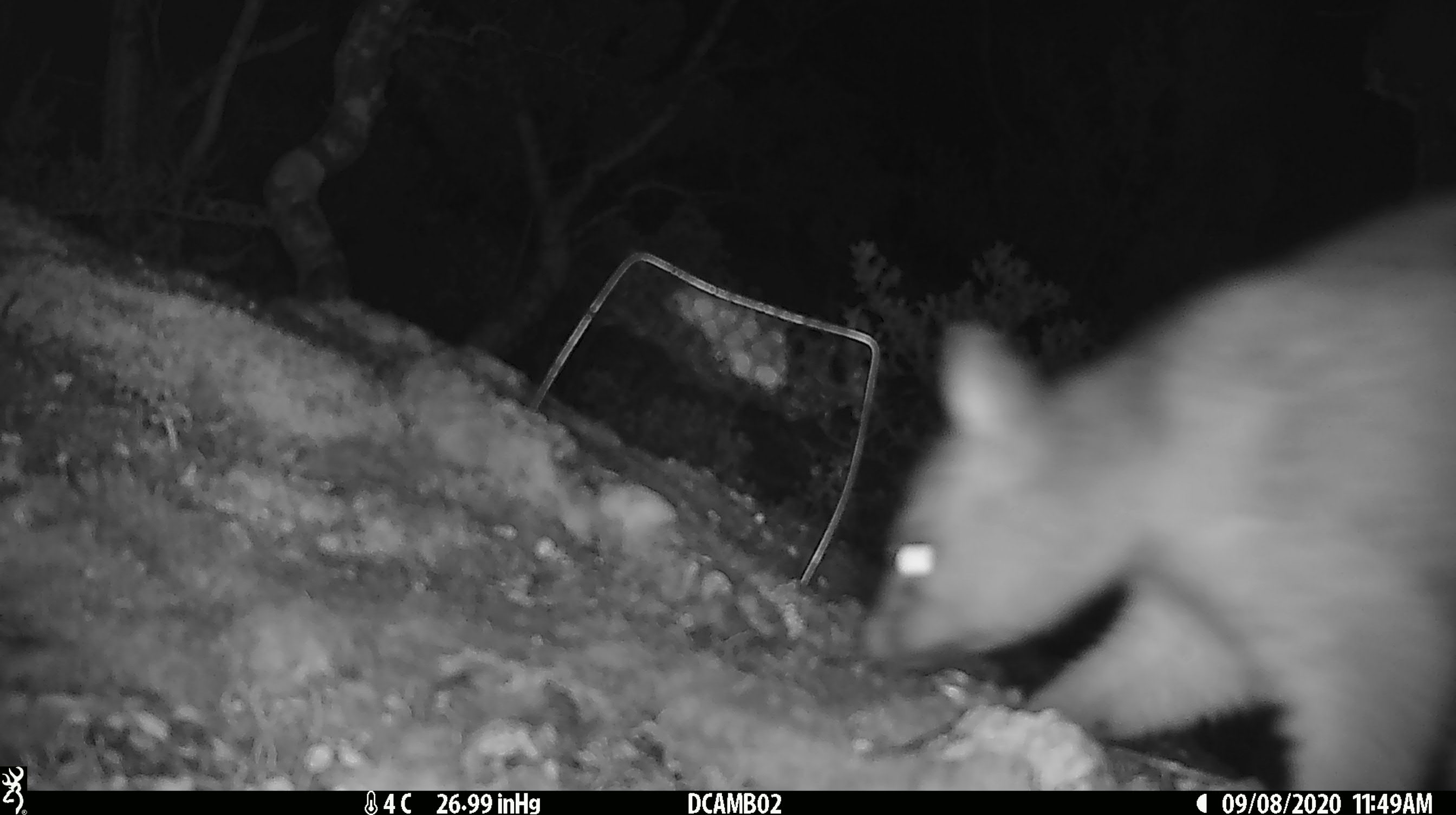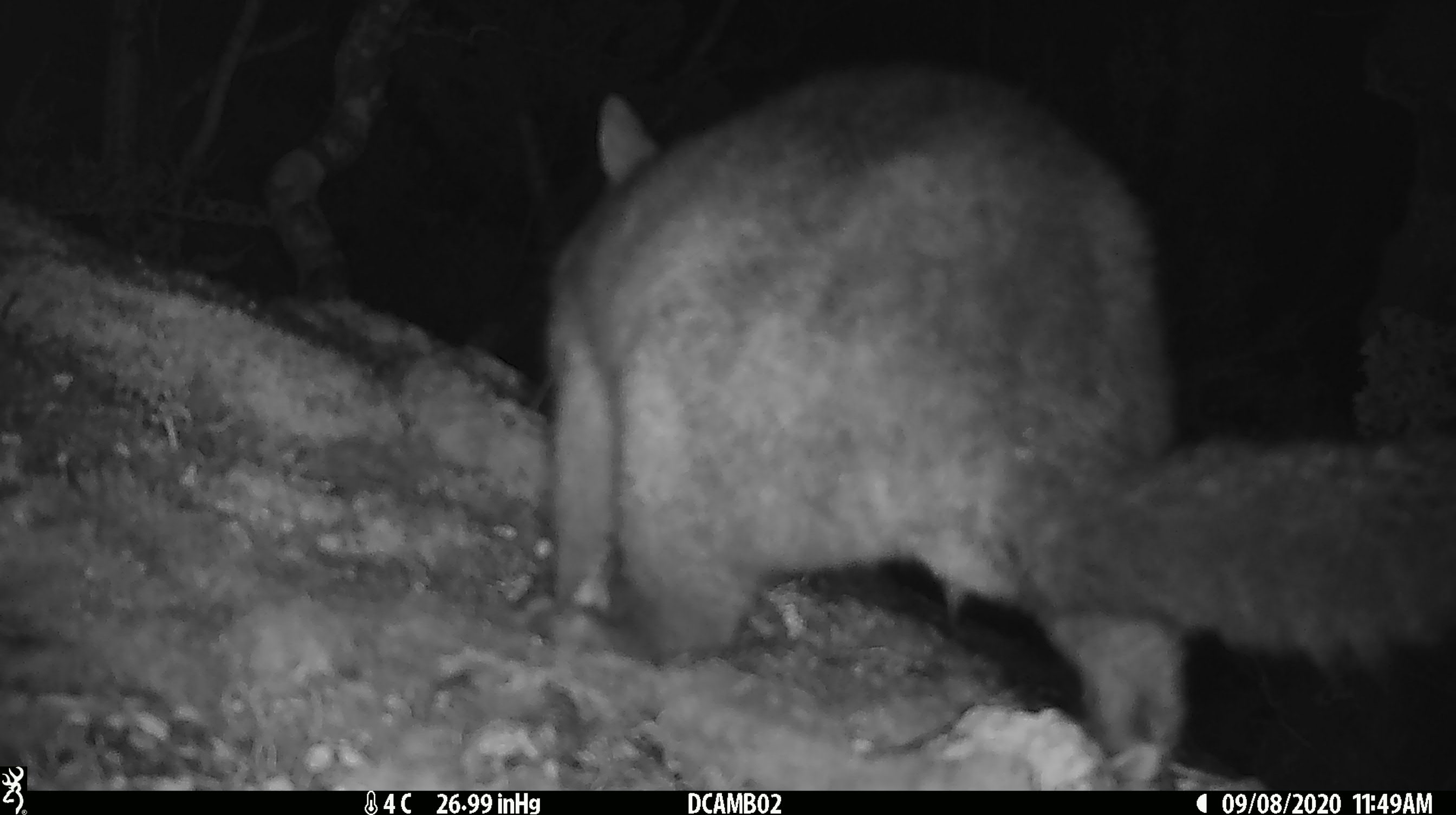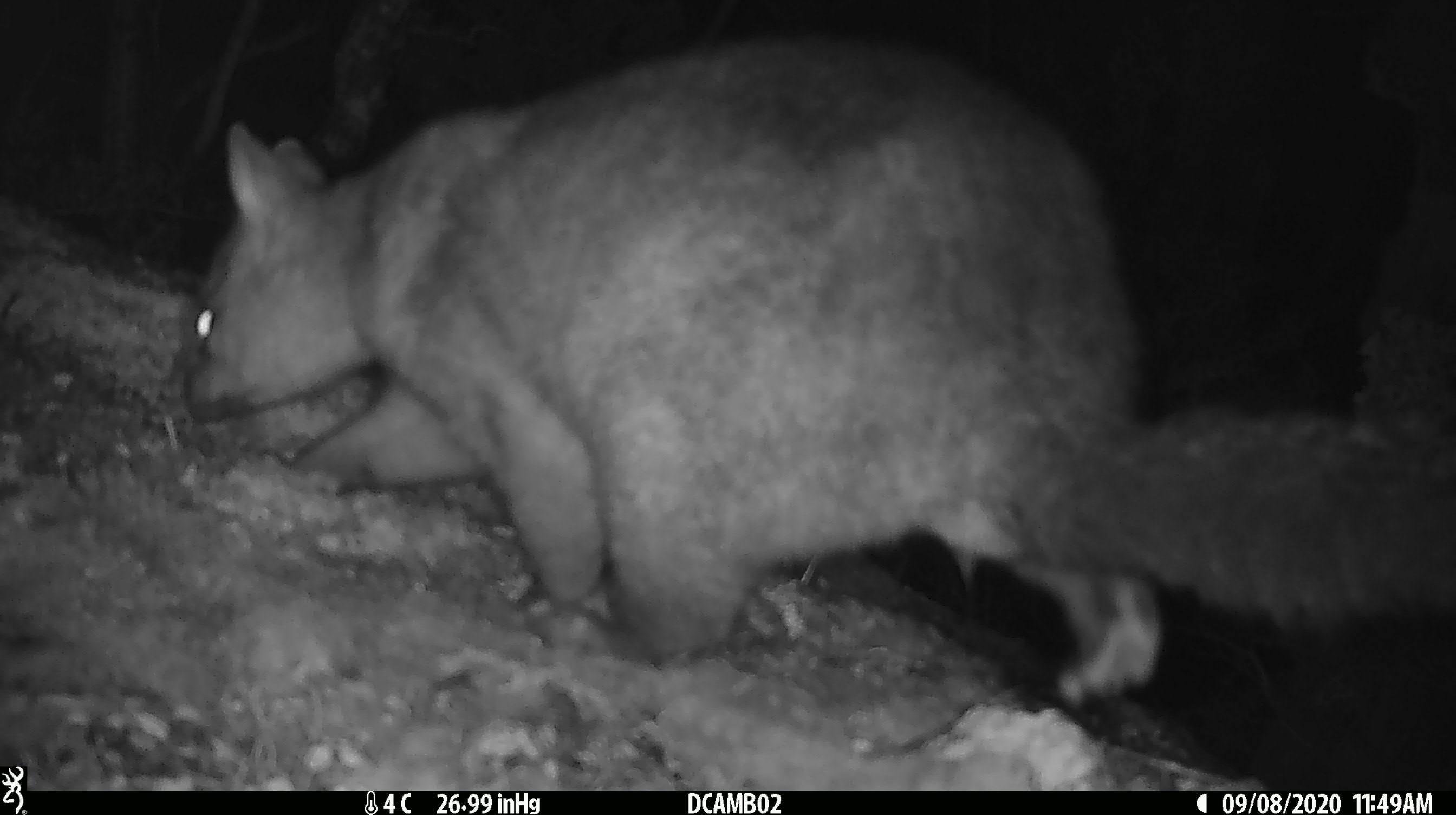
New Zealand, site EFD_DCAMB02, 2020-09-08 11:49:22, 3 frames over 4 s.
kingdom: Animalia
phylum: Chordata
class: Mammalia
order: Diprotodontia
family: Phalangeridae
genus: Trichosurus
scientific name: Trichosurus vulpecula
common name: common brushtail possum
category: possum